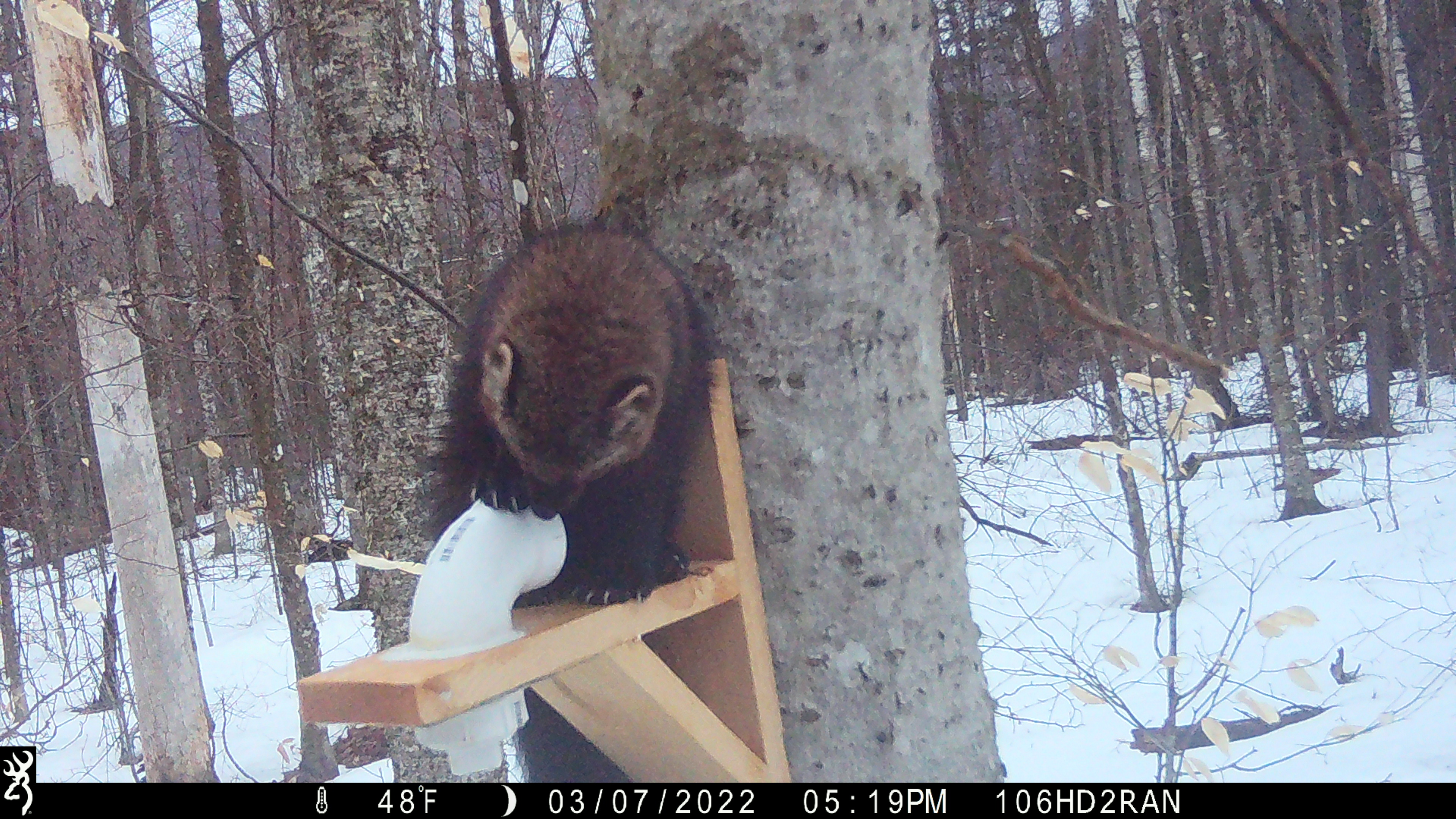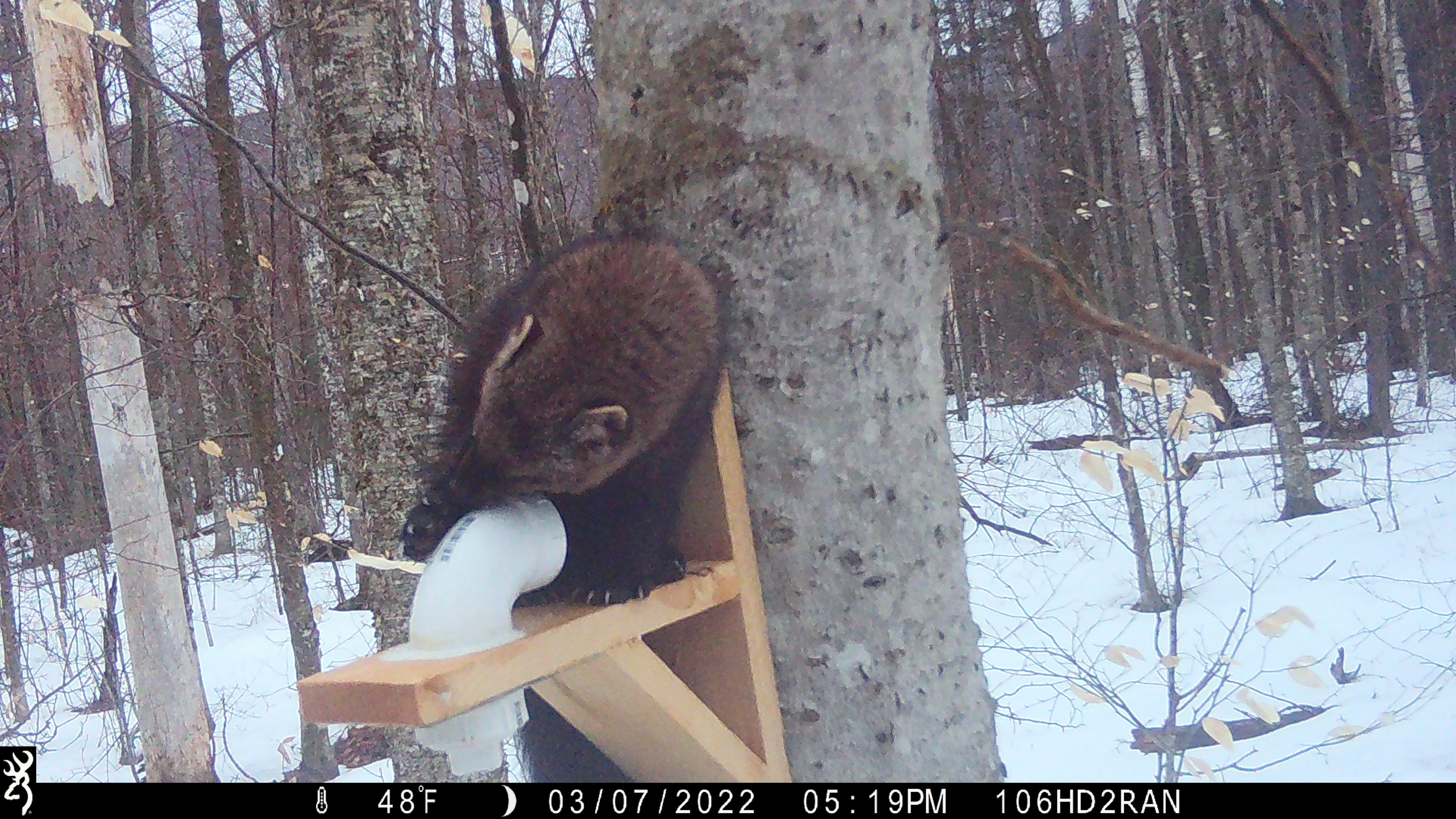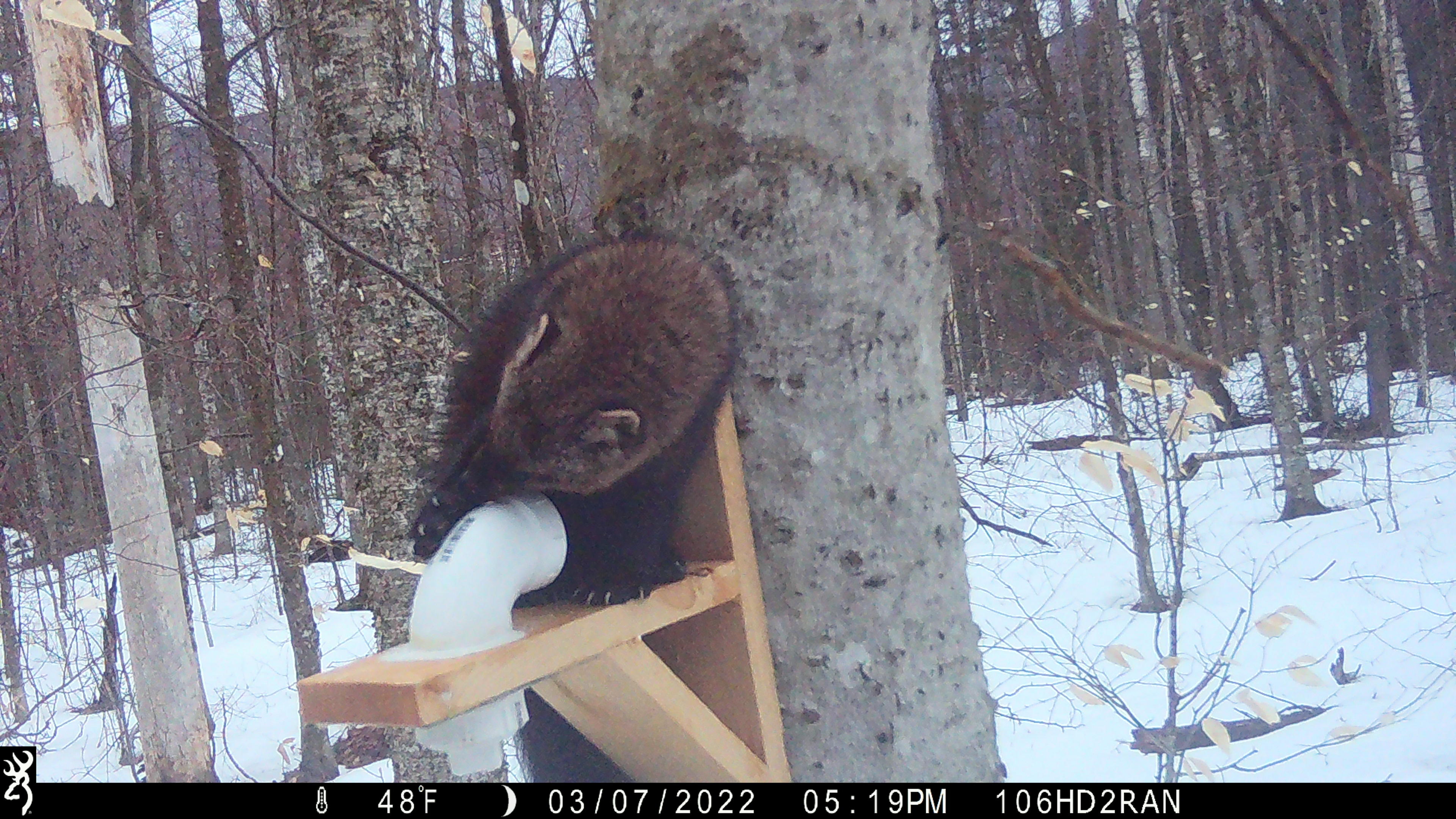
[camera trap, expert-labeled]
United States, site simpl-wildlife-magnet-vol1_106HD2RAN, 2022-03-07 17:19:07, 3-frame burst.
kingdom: Animalia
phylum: Chordata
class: Mammalia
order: Carnivora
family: Mustelidae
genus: Pekania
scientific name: Pekania pennanti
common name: fisher